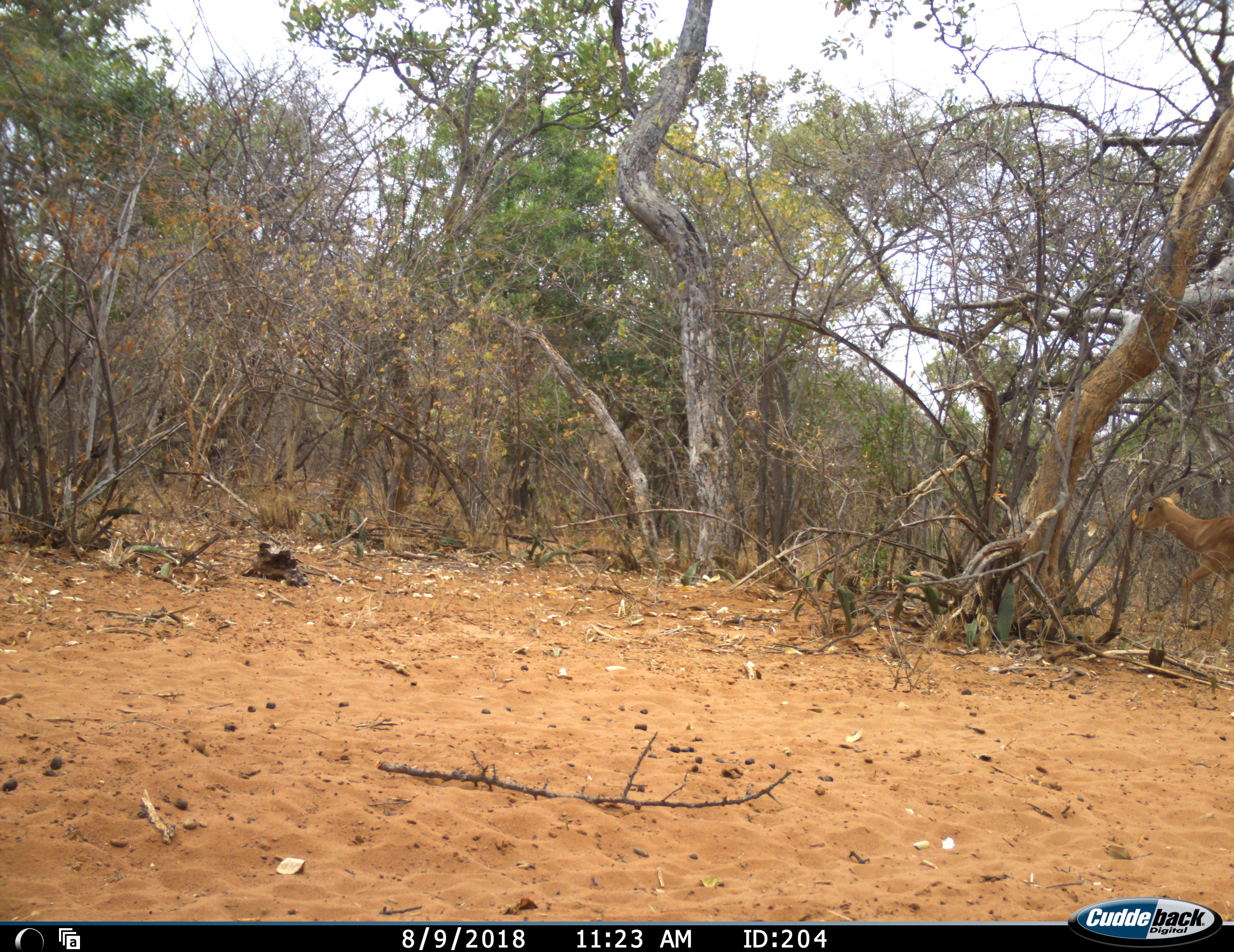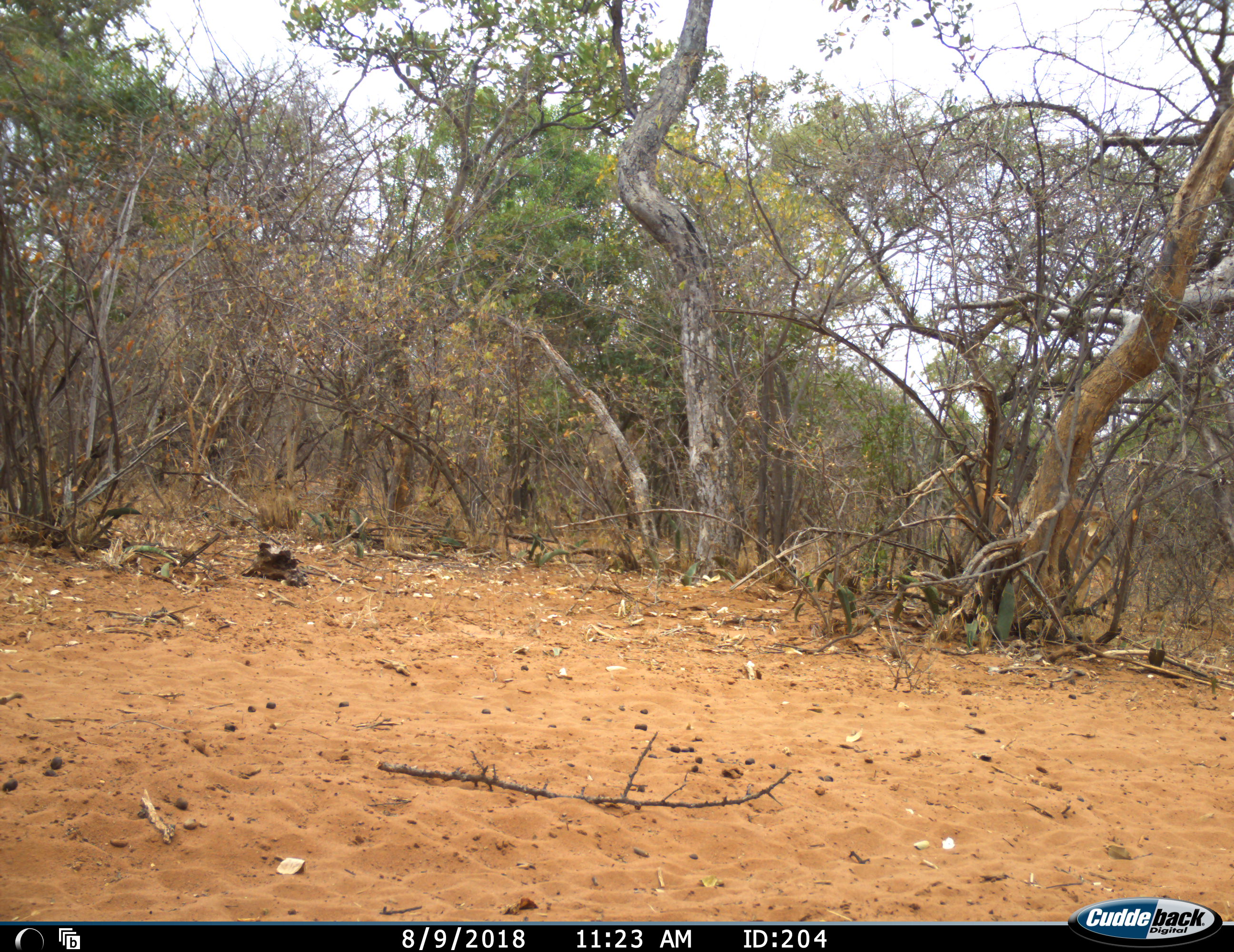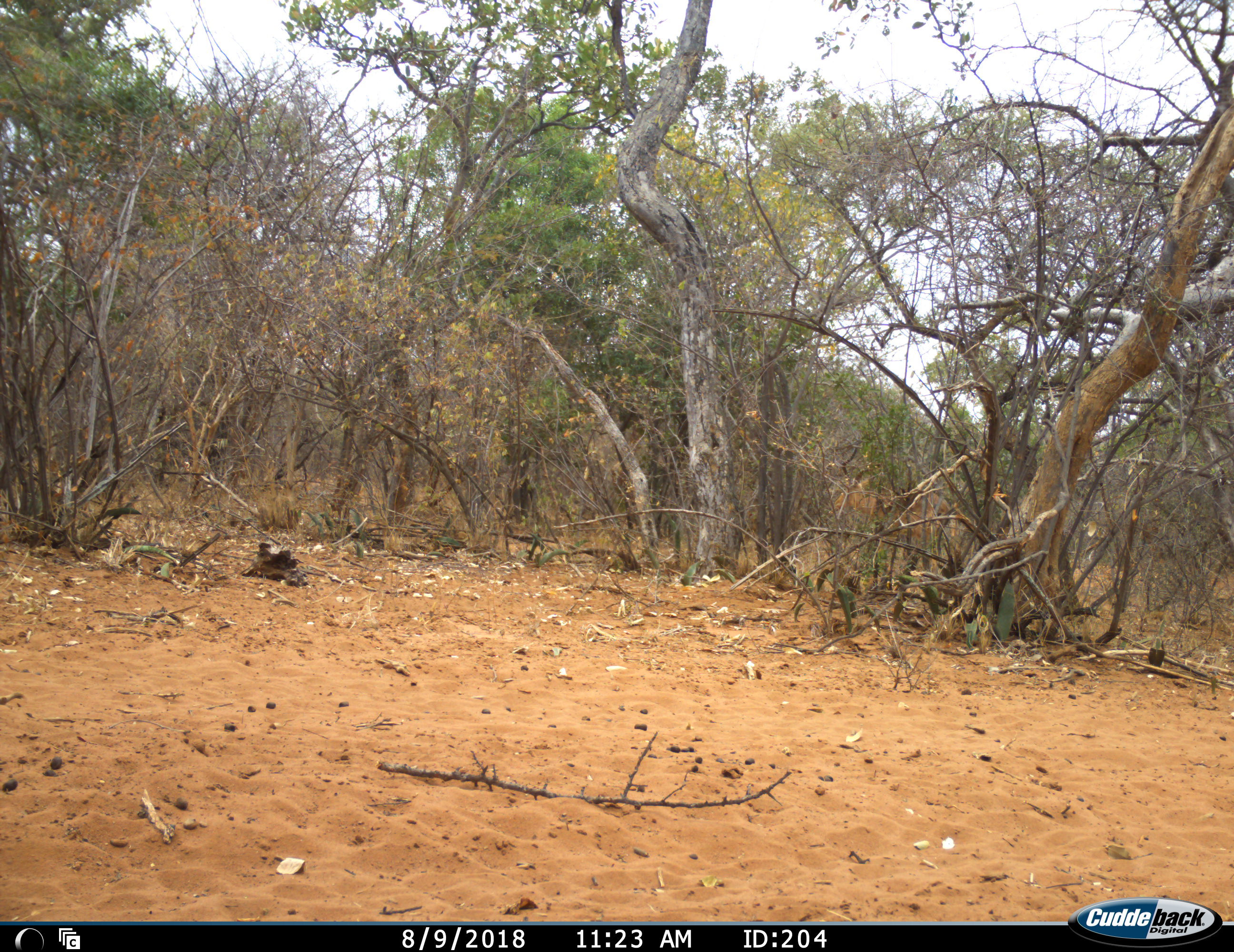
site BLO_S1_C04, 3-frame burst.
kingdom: Animalia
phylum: Chordata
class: Mammalia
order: Artiodactyla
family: Bovidae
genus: Aepyceros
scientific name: Aepyceros melampus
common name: impala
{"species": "impala (Aepyceros melampus)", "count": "1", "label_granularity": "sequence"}